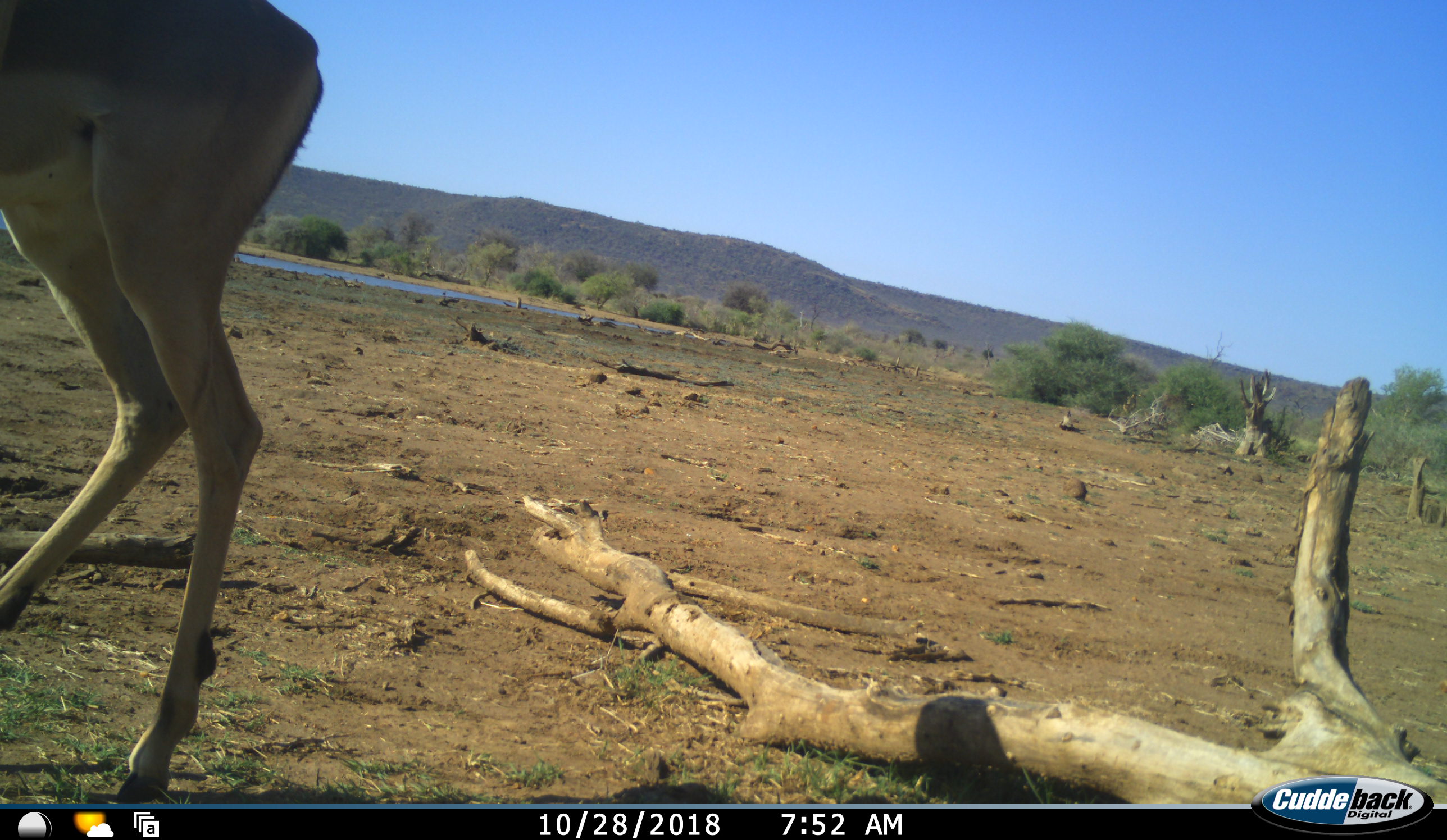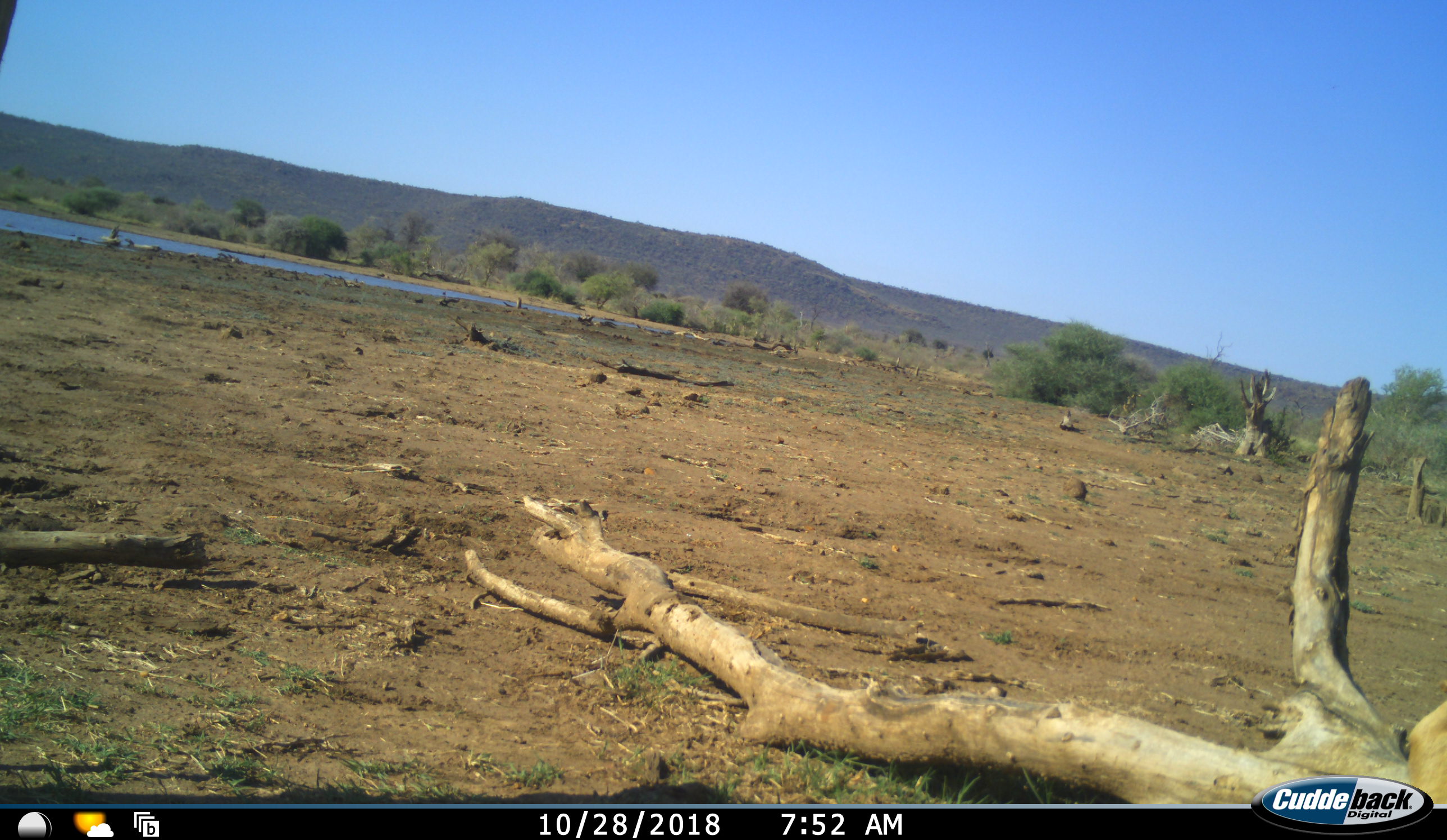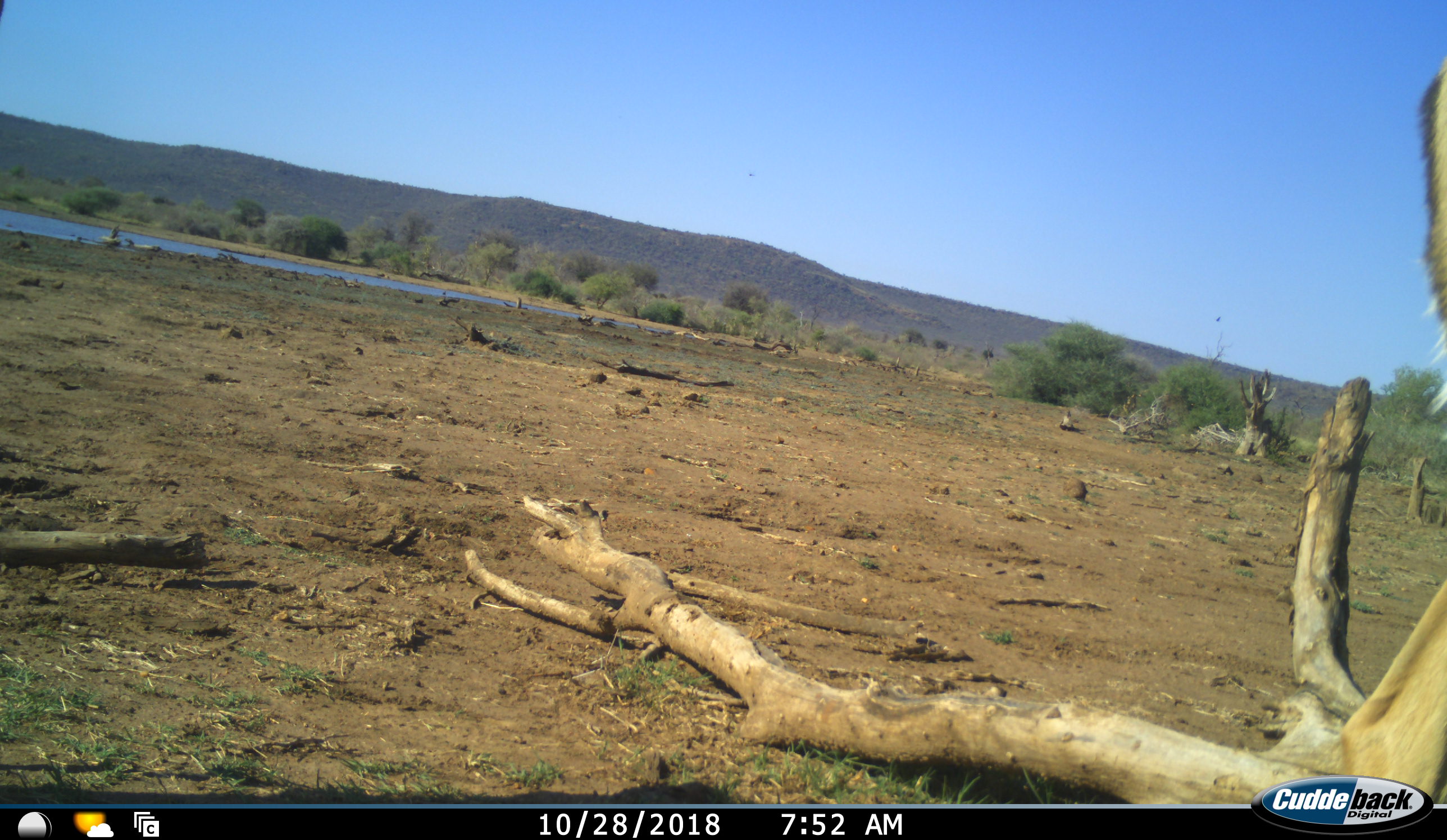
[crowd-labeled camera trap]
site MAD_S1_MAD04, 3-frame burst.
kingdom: Animalia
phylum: Chordata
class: Mammalia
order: Artiodactyla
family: Bovidae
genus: Aepyceros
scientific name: Aepyceros melampus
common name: impala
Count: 1.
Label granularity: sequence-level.